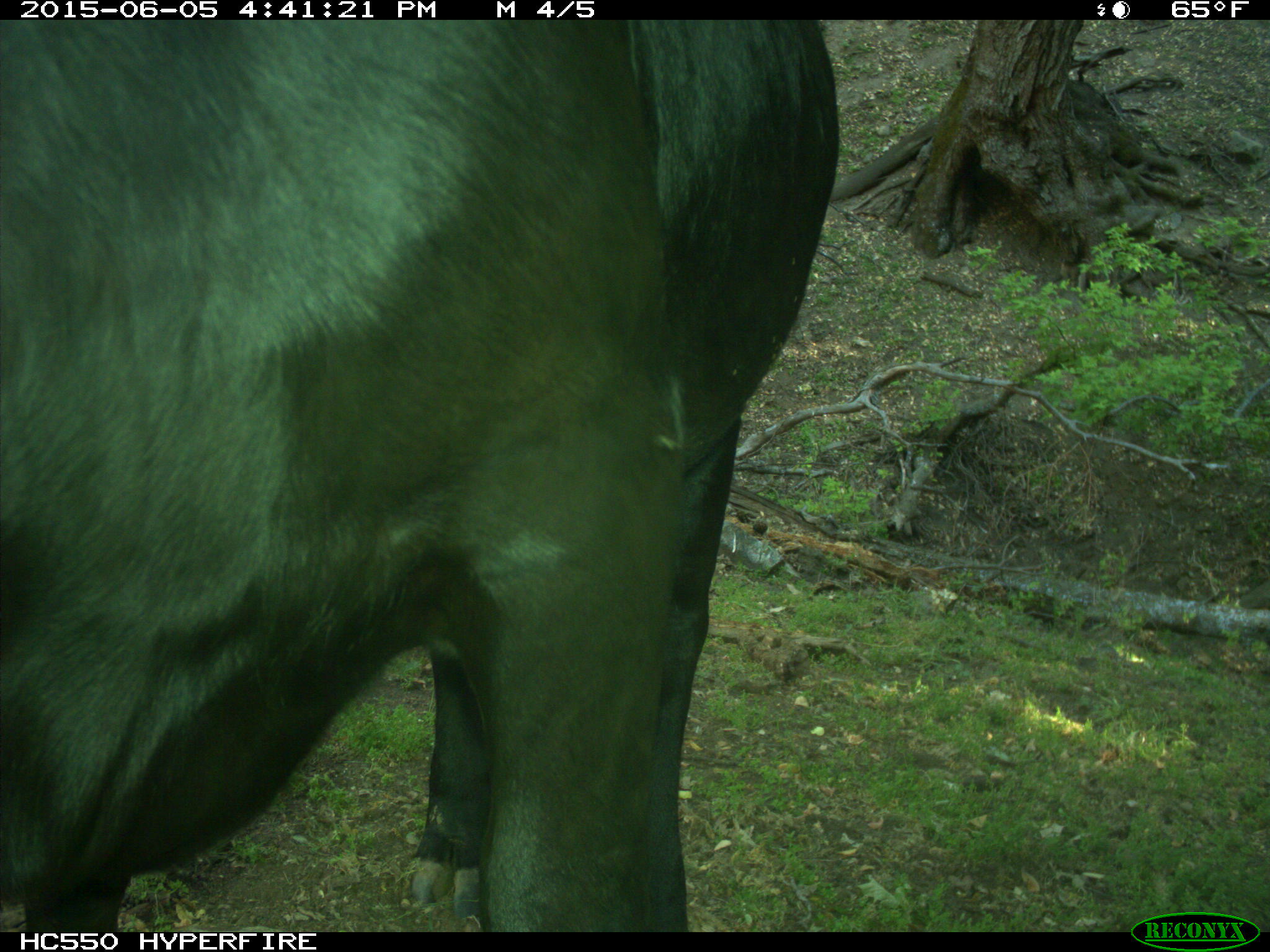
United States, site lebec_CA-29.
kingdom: Animalia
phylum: Chordata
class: Mammalia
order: Artiodactyla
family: Bovidae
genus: Bos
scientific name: Bos taurus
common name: domestic cow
Bos taurus (domestic cow).